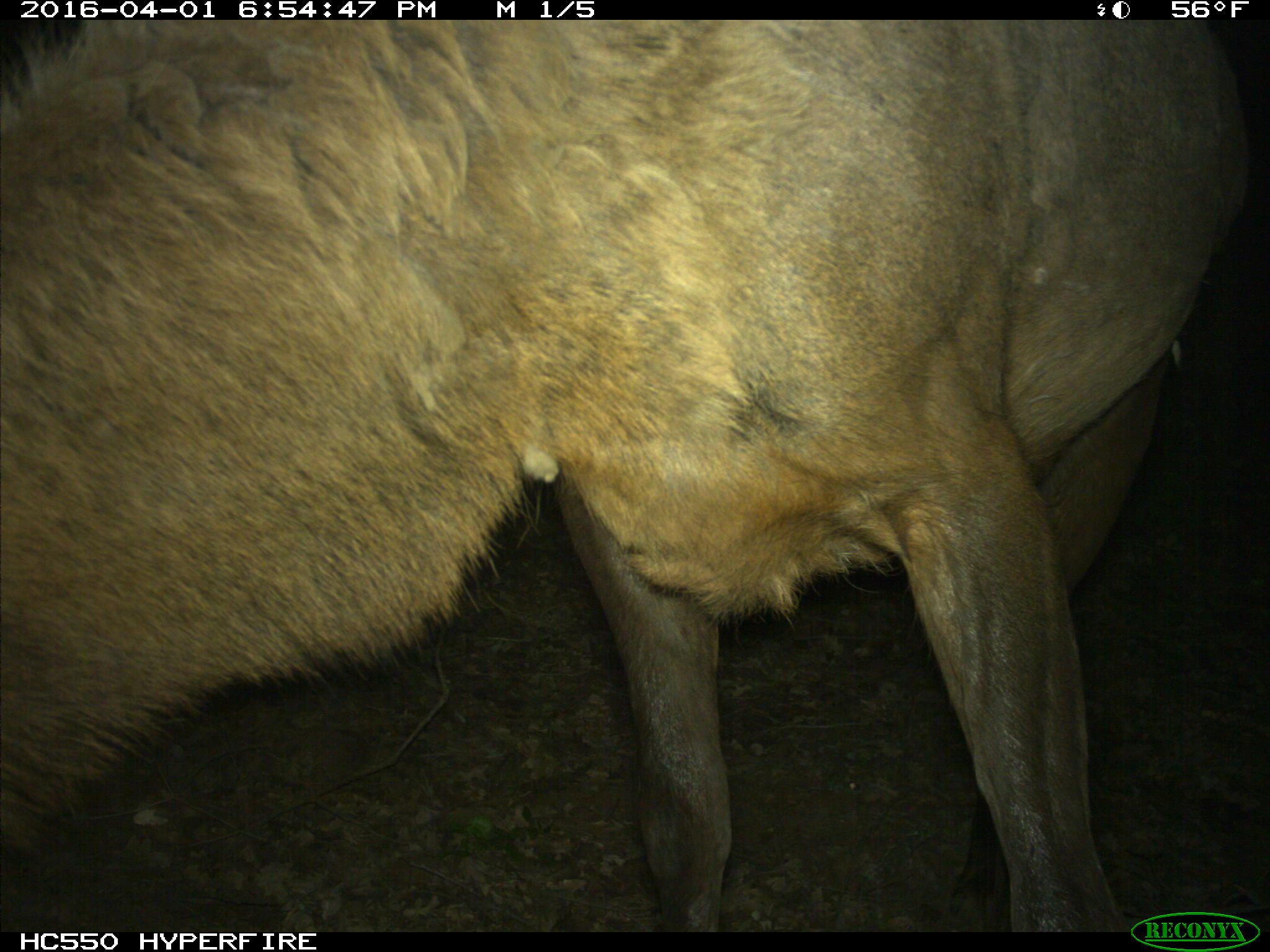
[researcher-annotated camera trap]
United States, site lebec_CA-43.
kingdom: Animalia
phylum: Chordata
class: Mammalia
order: Artiodactyla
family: Cervidae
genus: Cervus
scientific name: Cervus canadensis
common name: elk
Cervus canadensis (elk).